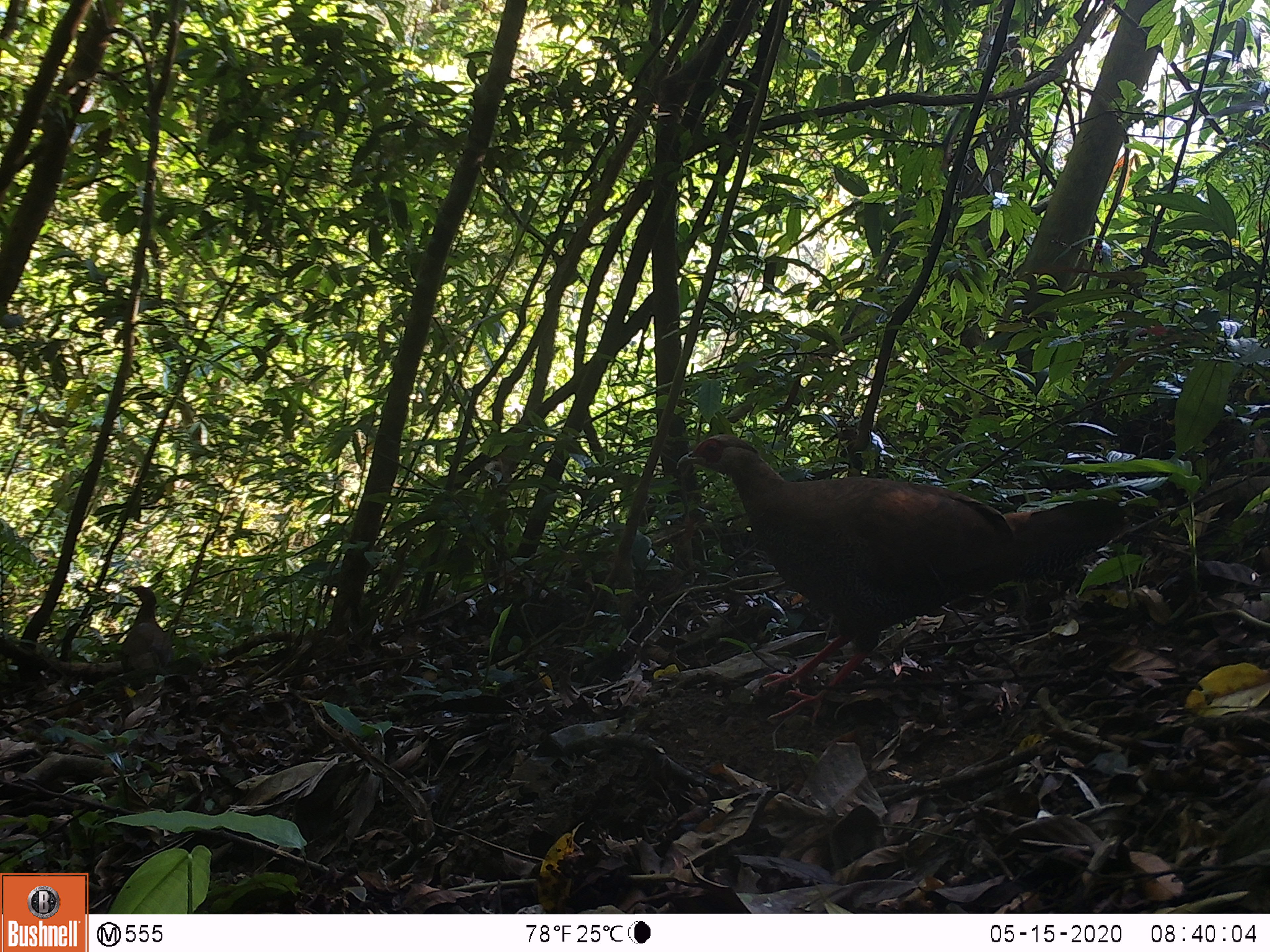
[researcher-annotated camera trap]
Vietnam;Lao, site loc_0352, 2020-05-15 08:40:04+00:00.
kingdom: Animalia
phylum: Chordata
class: Aves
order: Galliformes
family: Phasianidae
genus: Lophura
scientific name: Lophura nycthemera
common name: silver pheasant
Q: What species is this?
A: Silver pheasant (Lophura nycthemera).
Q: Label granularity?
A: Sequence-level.